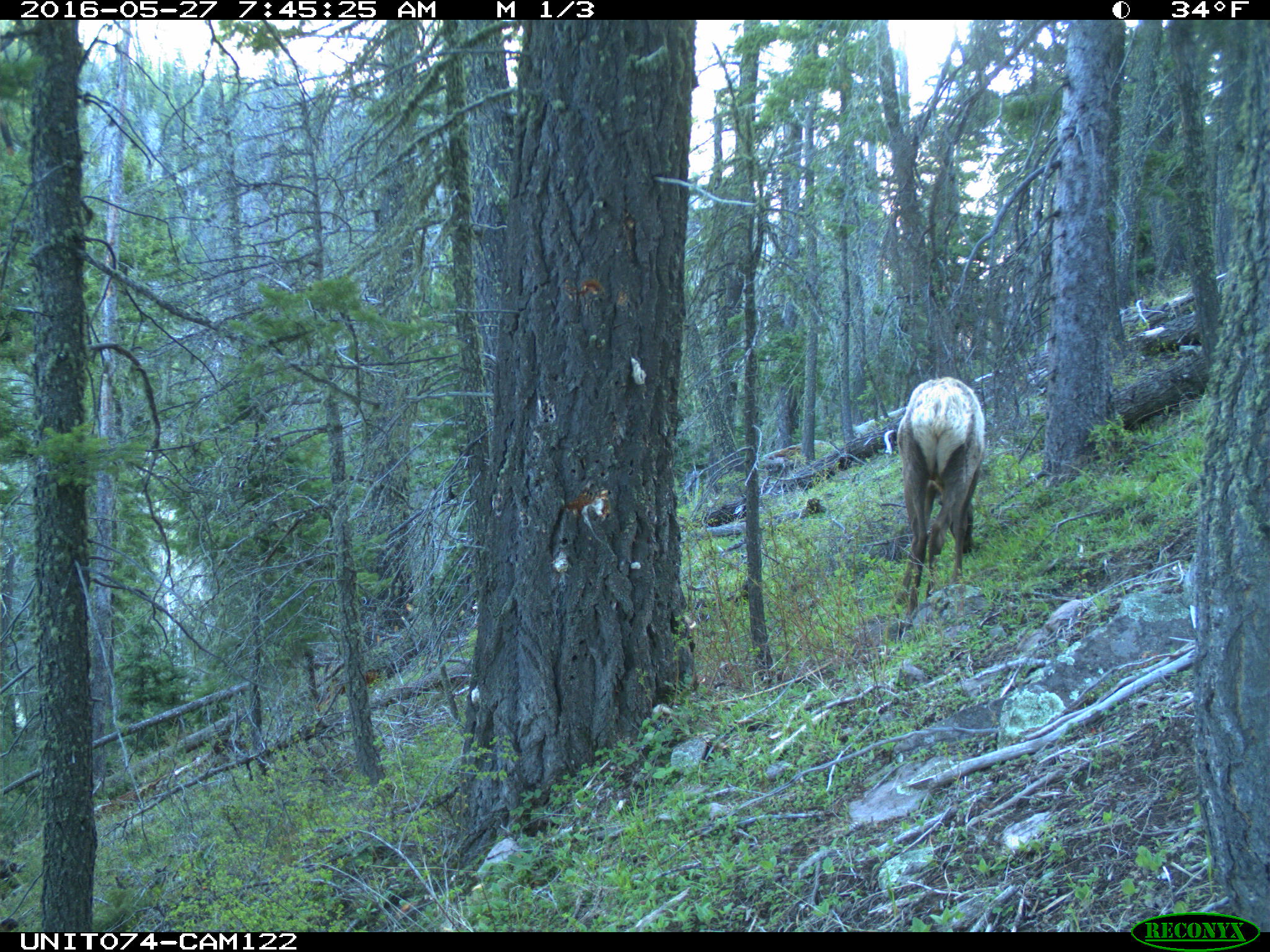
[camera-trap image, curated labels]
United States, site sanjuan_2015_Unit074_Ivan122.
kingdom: Animalia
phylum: Chordata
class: Mammalia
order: Artiodactyla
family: Cervidae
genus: Cervus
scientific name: Cervus elaphus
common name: red deer